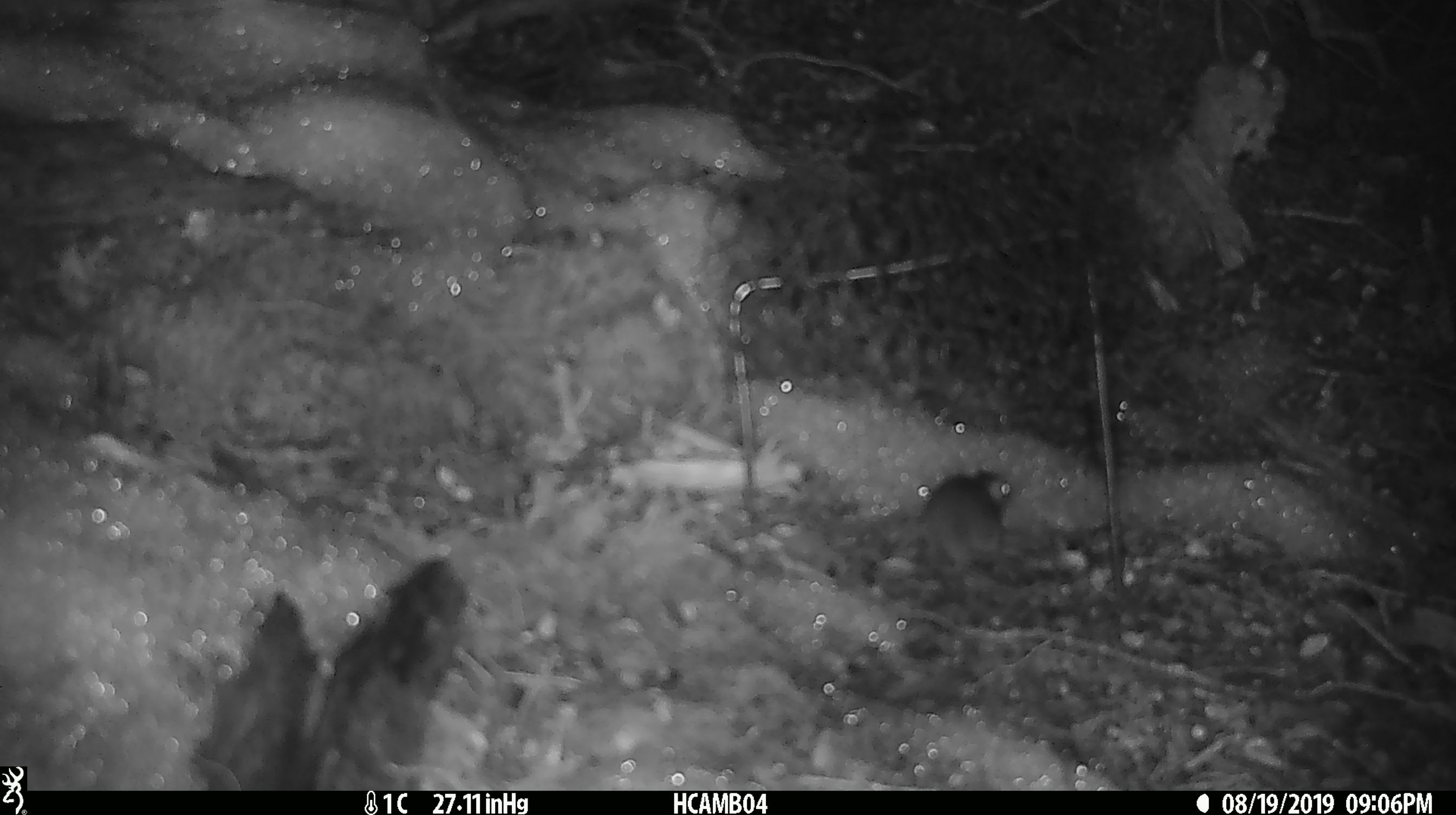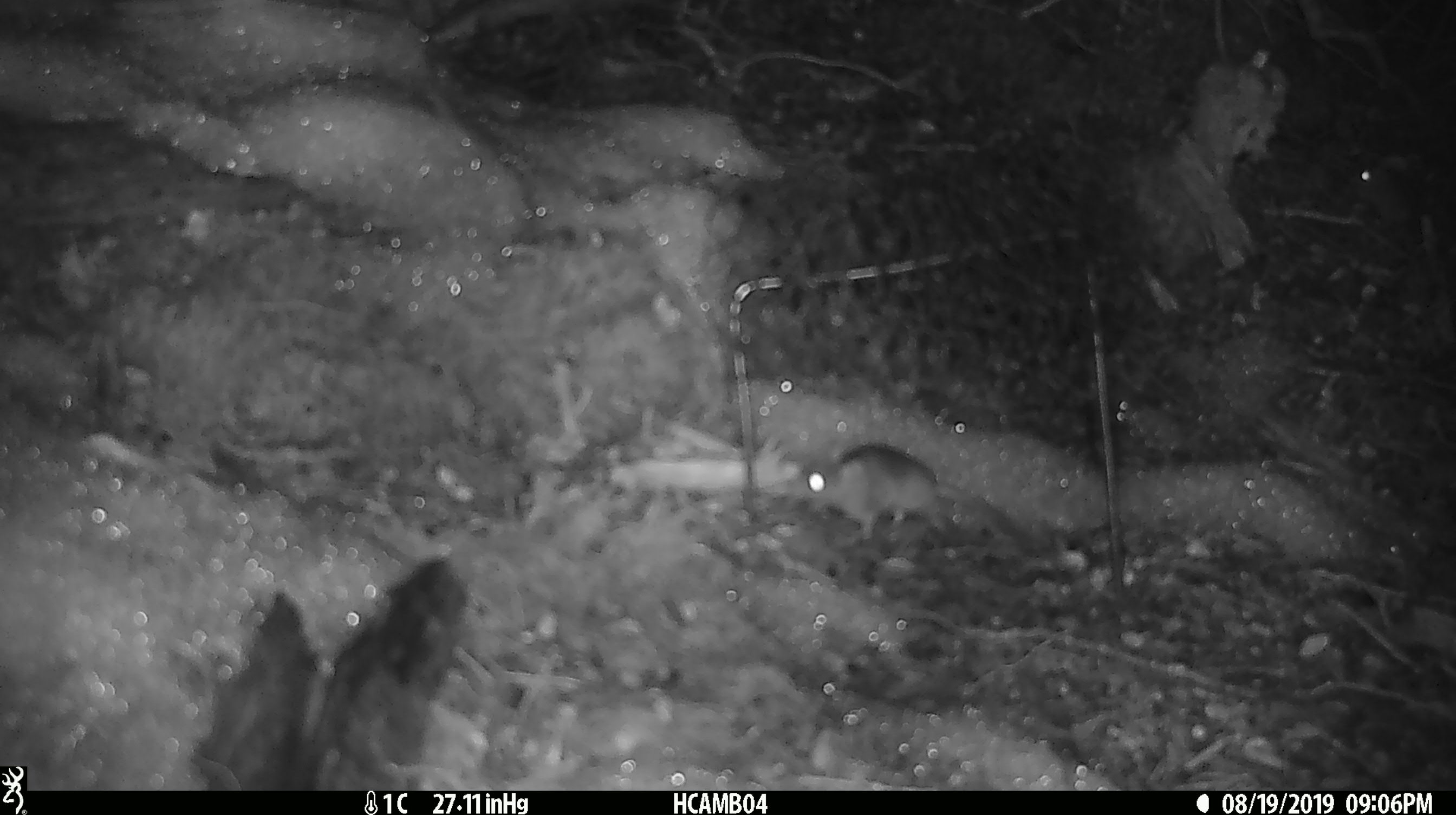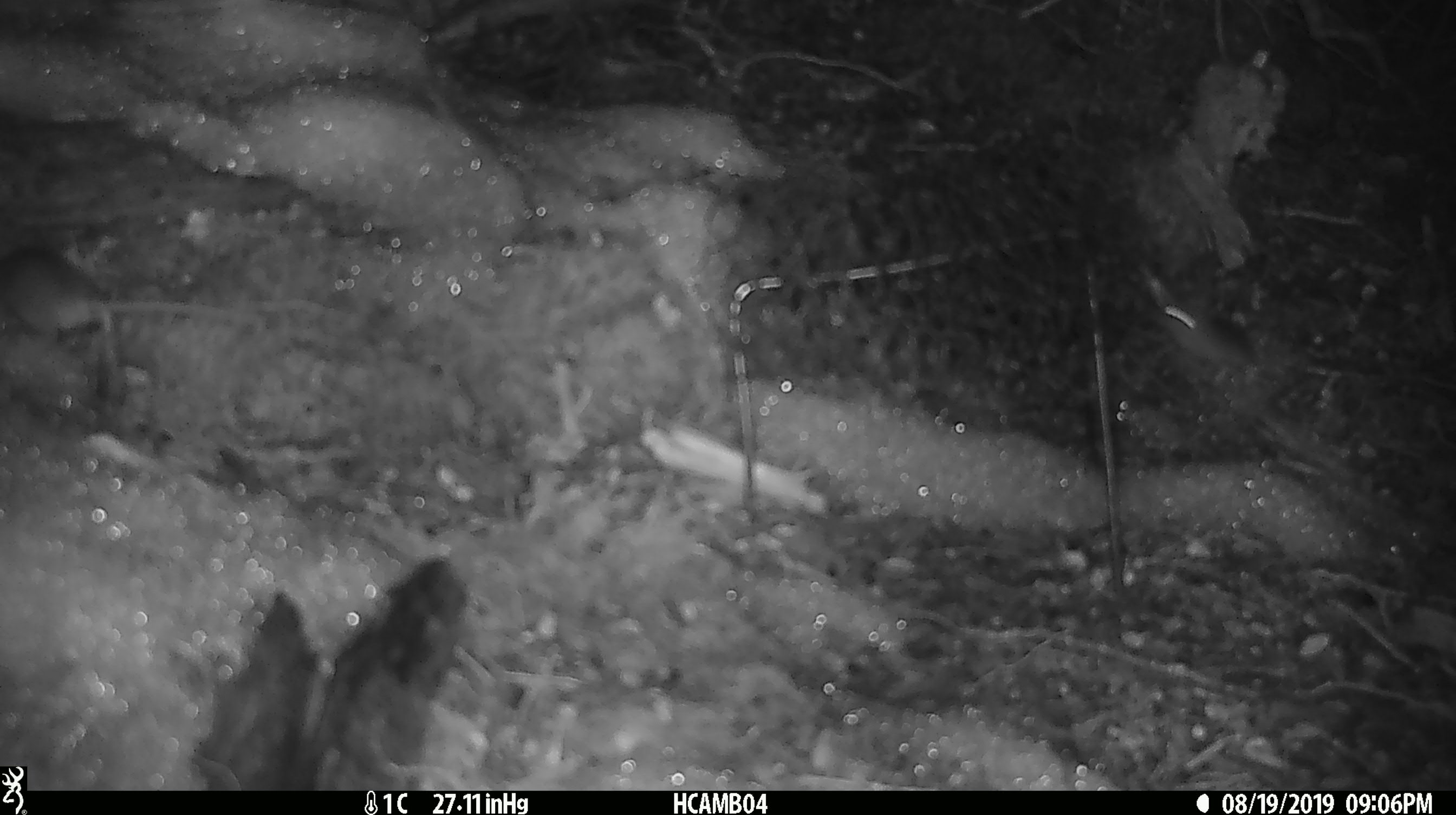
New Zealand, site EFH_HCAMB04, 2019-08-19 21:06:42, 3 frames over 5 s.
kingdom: Animalia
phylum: Chordata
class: Mammalia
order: Rodentia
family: Muridae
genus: Mus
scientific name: Mus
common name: mouse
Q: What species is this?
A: Mouse (Mus).